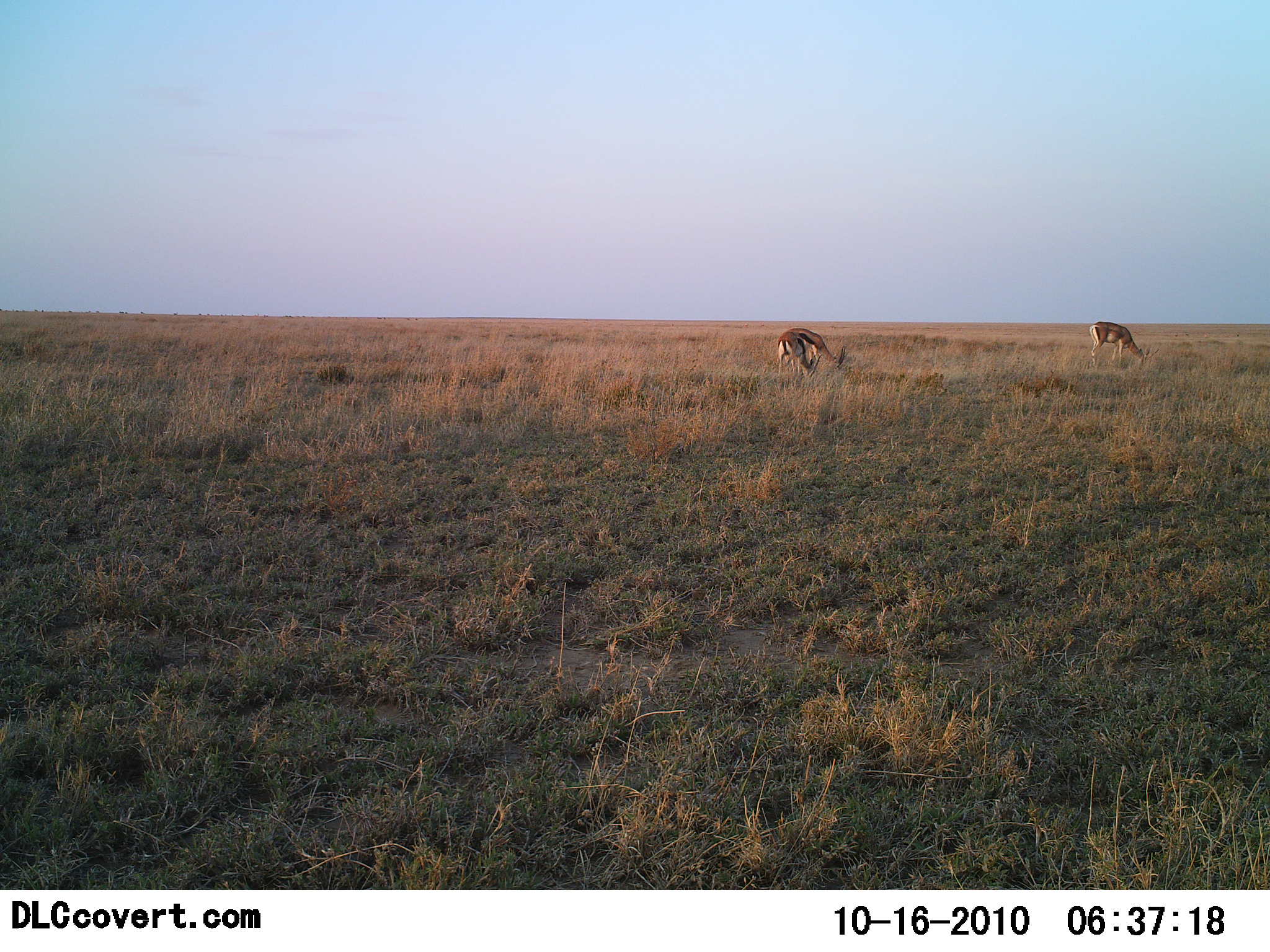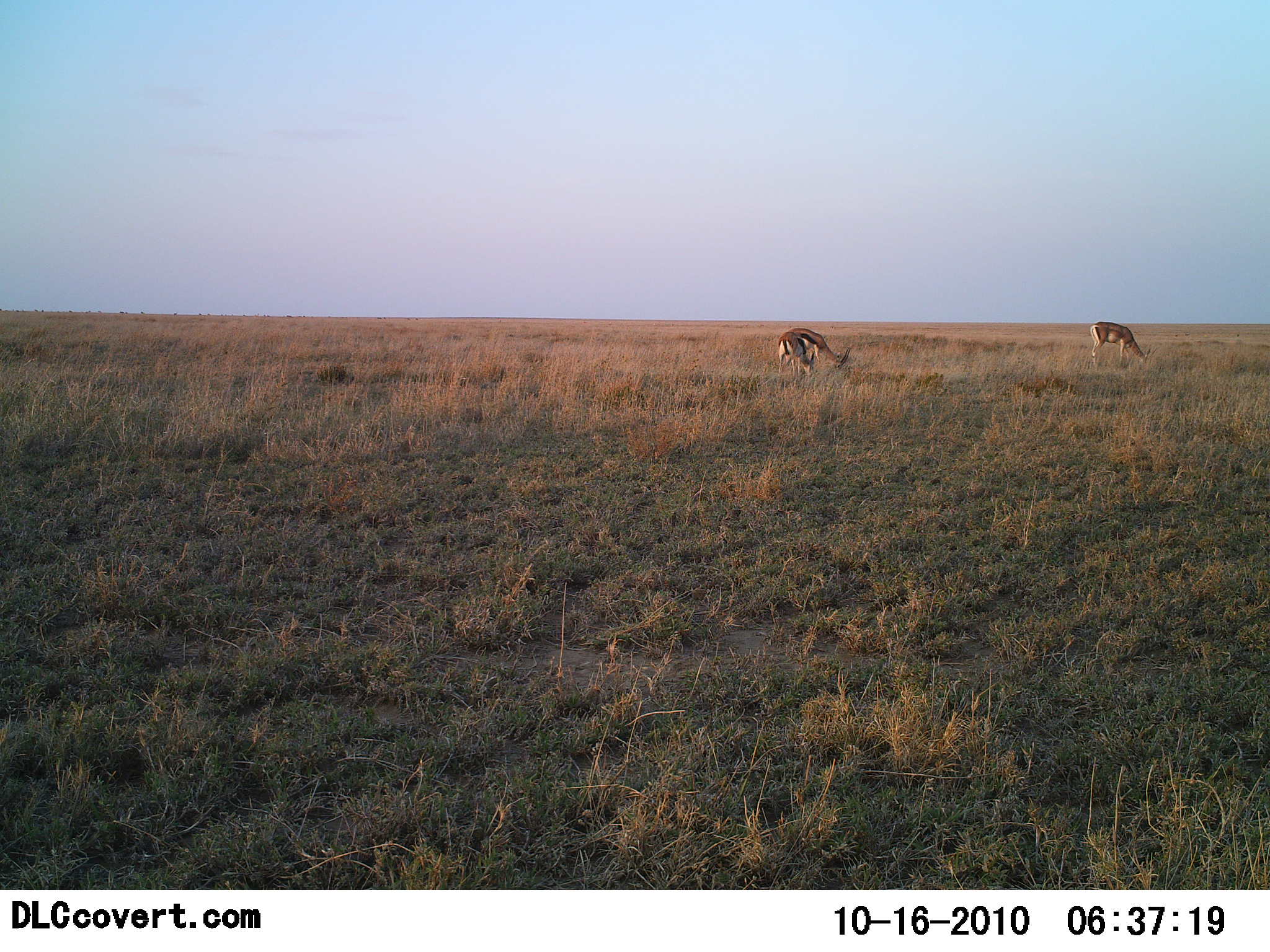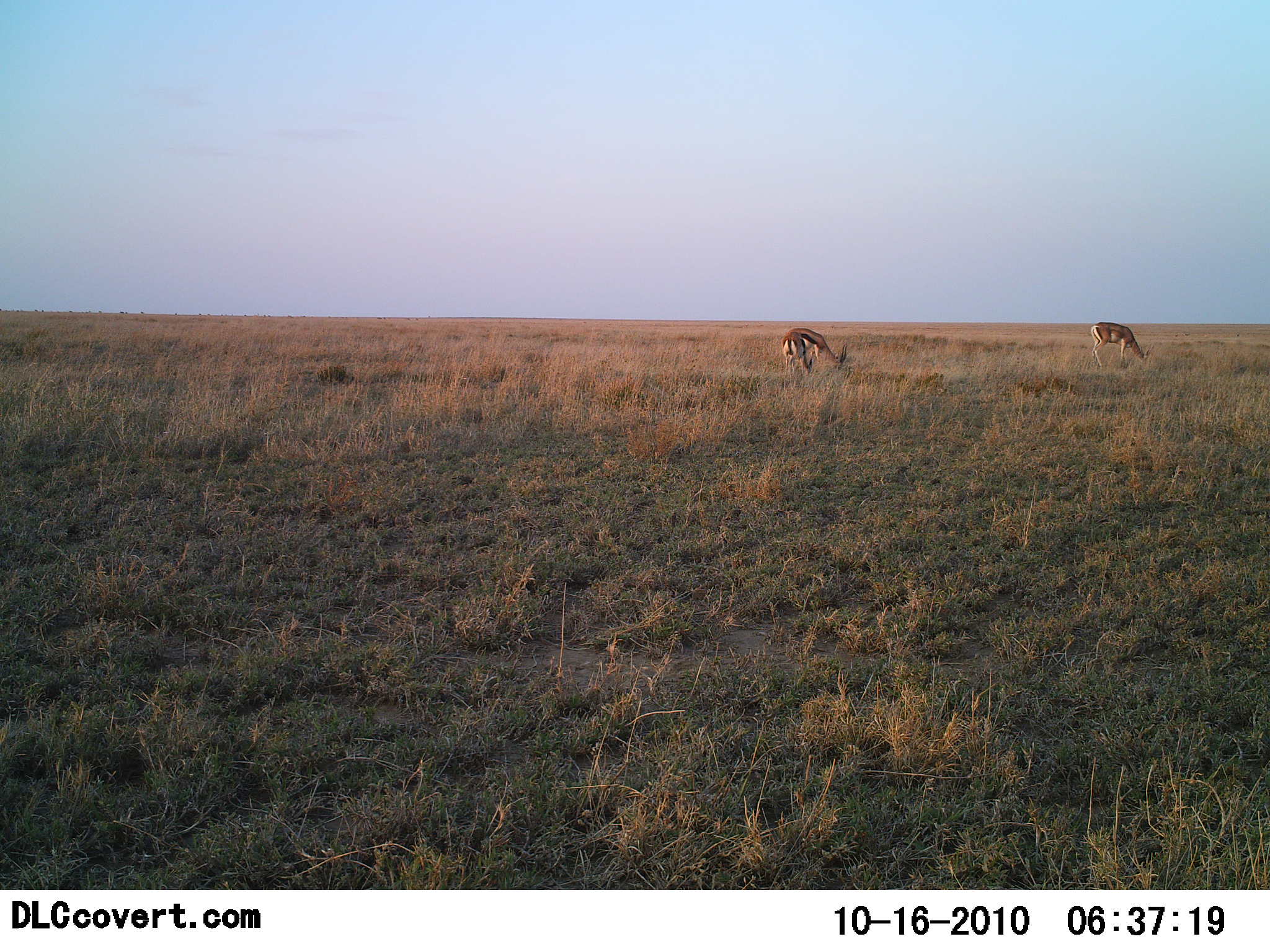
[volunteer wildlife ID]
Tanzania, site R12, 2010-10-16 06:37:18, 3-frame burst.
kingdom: Animalia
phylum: Chordata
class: Mammalia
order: Artiodactyla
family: Bovidae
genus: Eudorcas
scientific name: Eudorcas thomsonii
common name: thomson's gazelle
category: gazellethomsons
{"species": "gazellethomsons (thomson's gazelle) (Eudorcas thomsonii)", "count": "2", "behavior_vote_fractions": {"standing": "36%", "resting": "0%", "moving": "0%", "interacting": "0%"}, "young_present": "0%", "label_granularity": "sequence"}